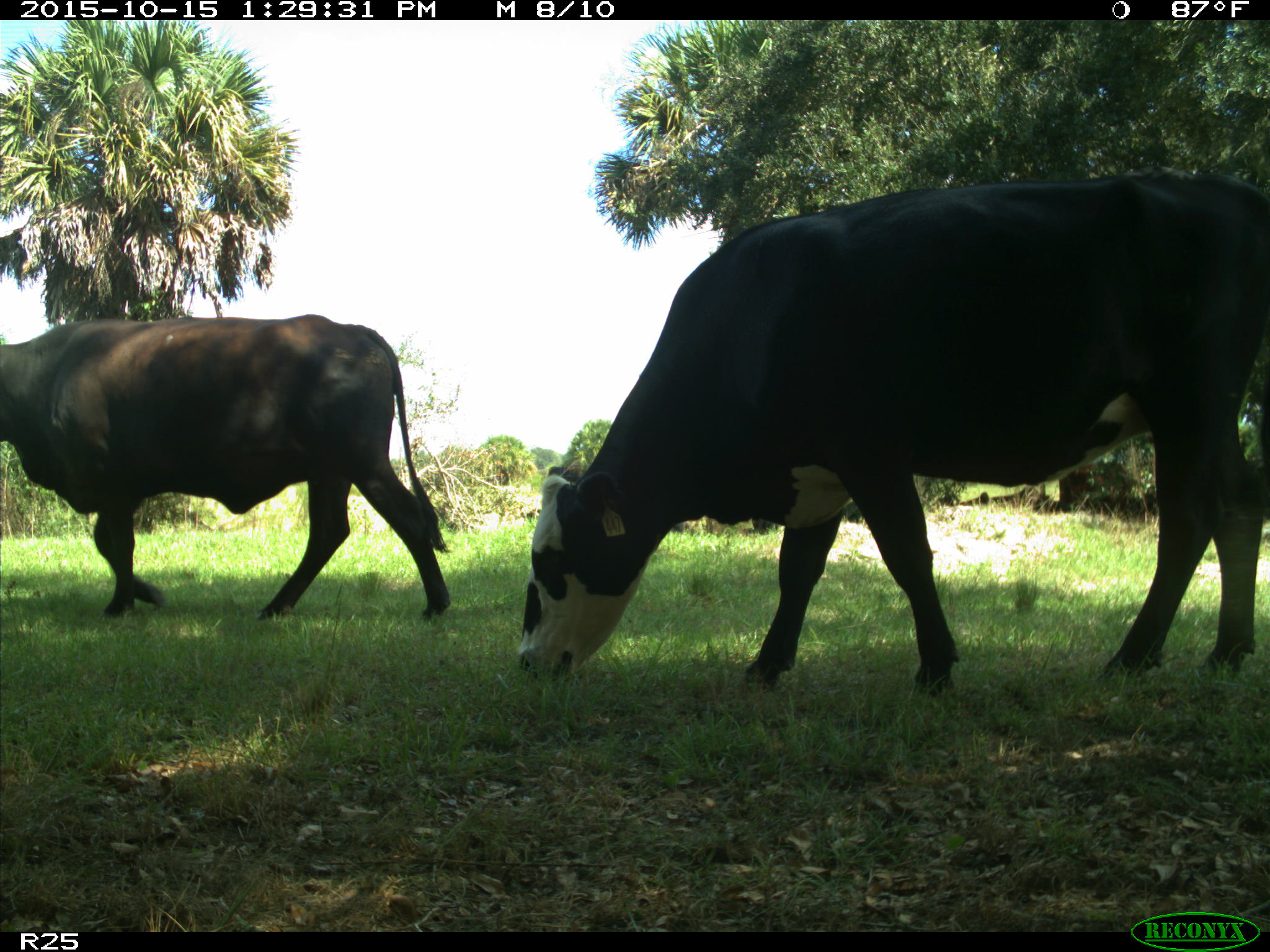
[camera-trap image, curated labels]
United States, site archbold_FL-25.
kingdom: Animalia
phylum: Chordata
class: Mammalia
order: Artiodactyla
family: Bovidae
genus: Bos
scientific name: Bos taurus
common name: domestic cow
Bos taurus (domestic cow).